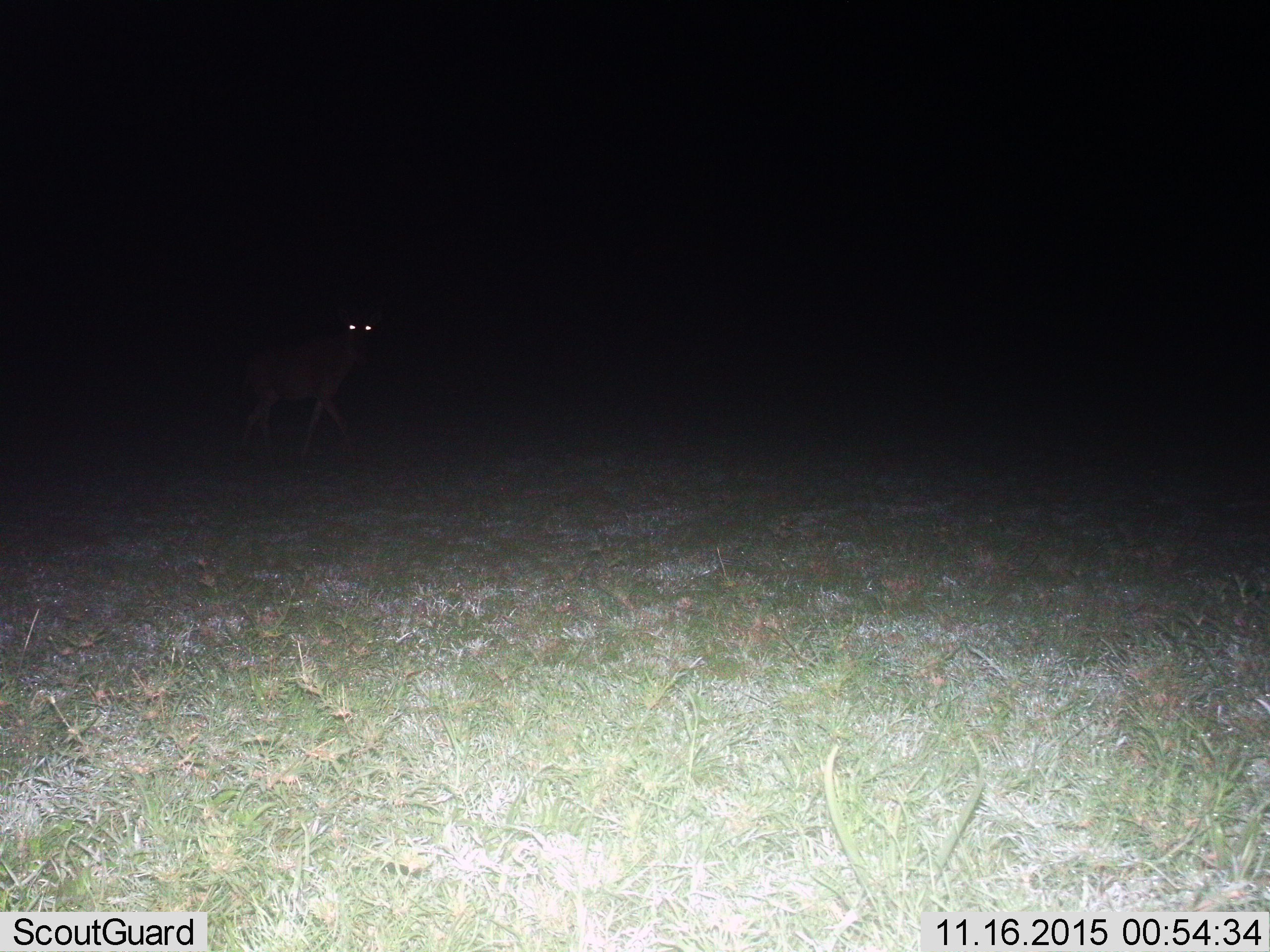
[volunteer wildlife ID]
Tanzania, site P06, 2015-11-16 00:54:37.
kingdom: Animalia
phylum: Chordata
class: Mammalia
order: Artiodactyla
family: Bovidae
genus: Alcelaphus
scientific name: Alcelaphus buselaphus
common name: hartebeest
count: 1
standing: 0%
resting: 0%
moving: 100%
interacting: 0%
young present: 0%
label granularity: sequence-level